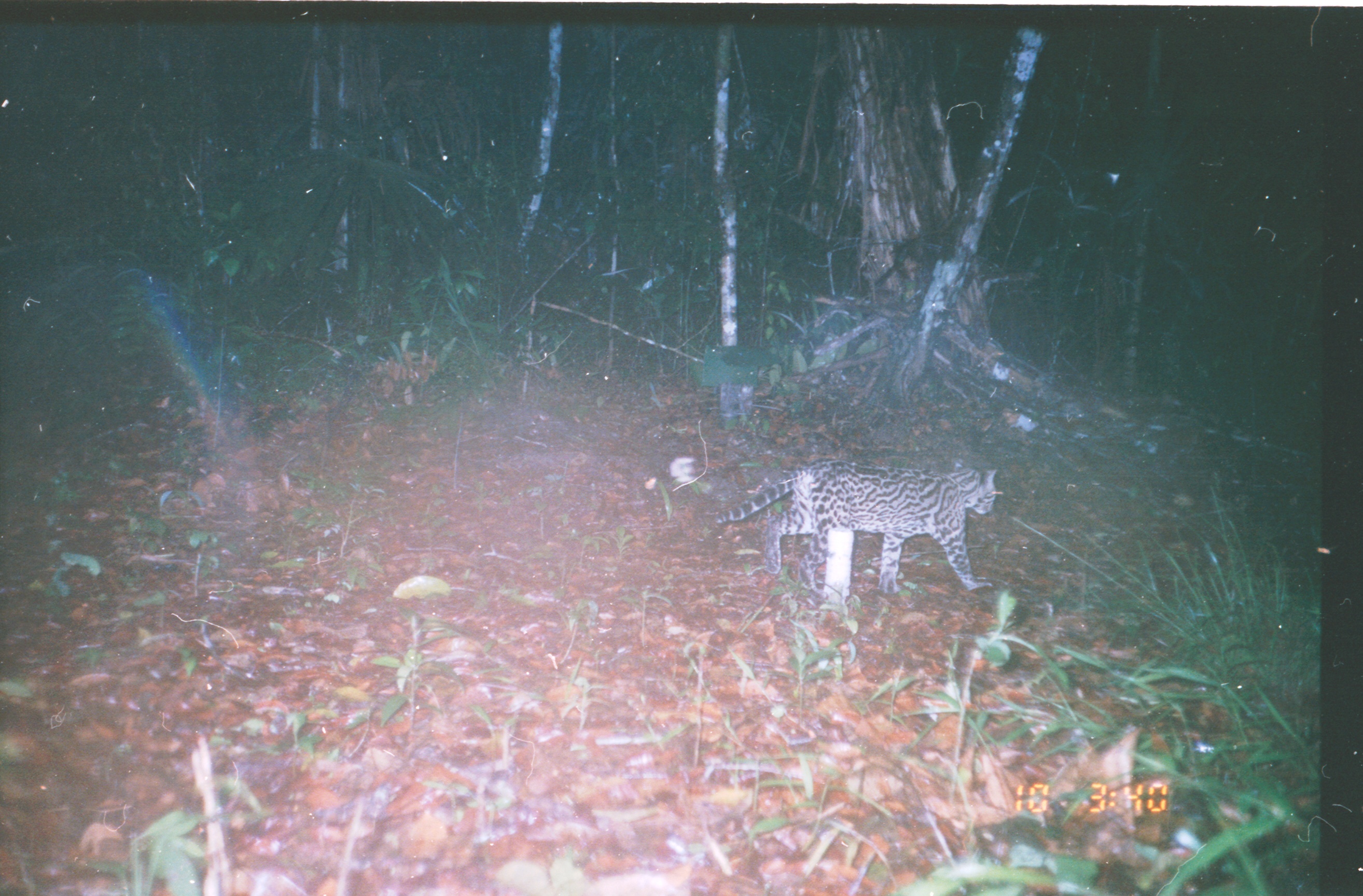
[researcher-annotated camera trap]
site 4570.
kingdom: Animalia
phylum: Chordata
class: Mammalia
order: Carnivora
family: Felidae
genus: Leopardus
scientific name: Leopardus pardalis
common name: ocelot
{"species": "Leopardus pardalis (ocelot)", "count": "1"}